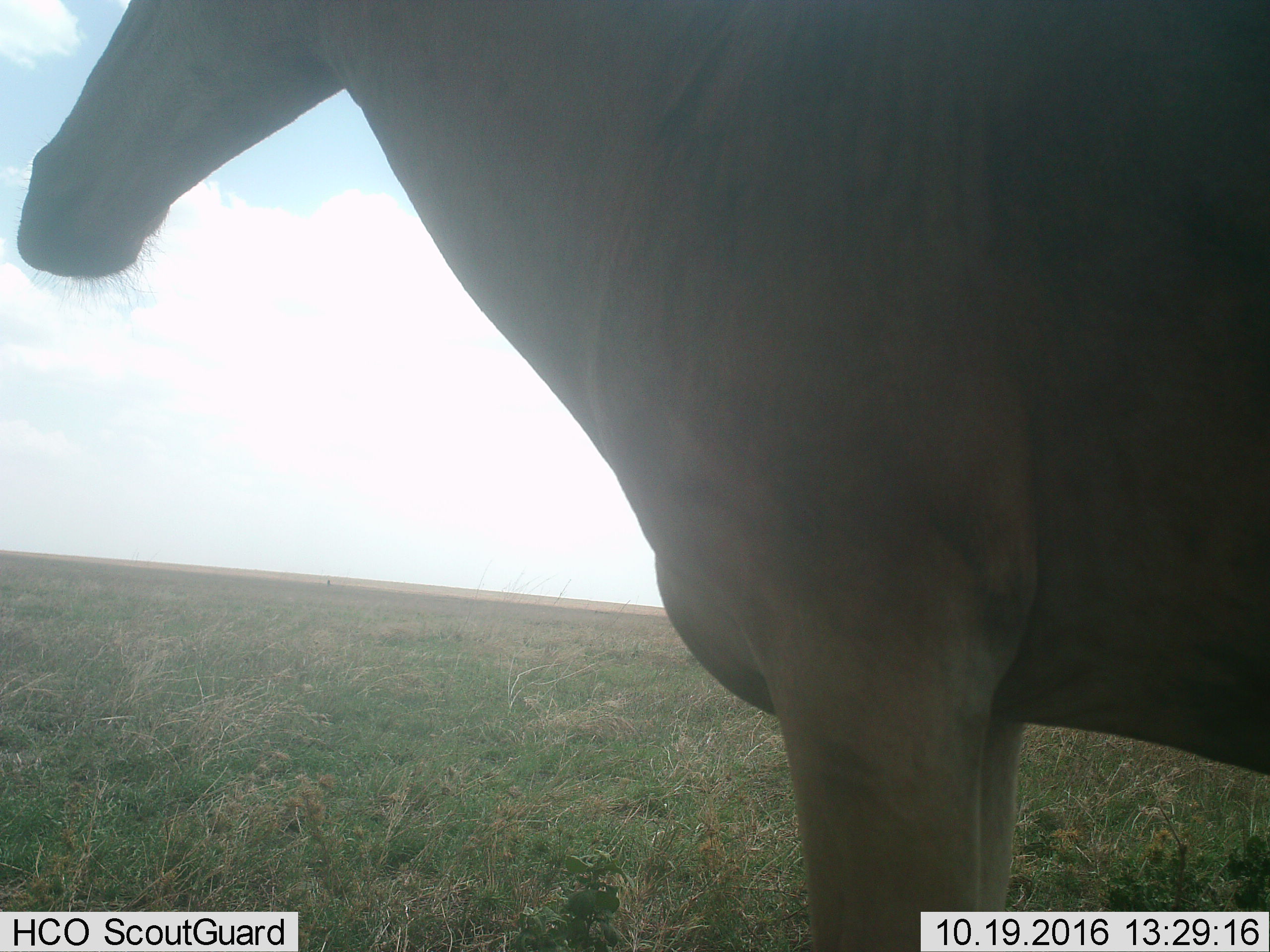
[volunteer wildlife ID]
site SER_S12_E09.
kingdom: Animalia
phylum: Chordata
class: Mammalia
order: Artiodactyla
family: Bovidae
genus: Alcelaphus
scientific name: Alcelaphus buselaphus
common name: hartebeest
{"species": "hartebeest (Alcelaphus buselaphus)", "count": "1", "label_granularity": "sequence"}